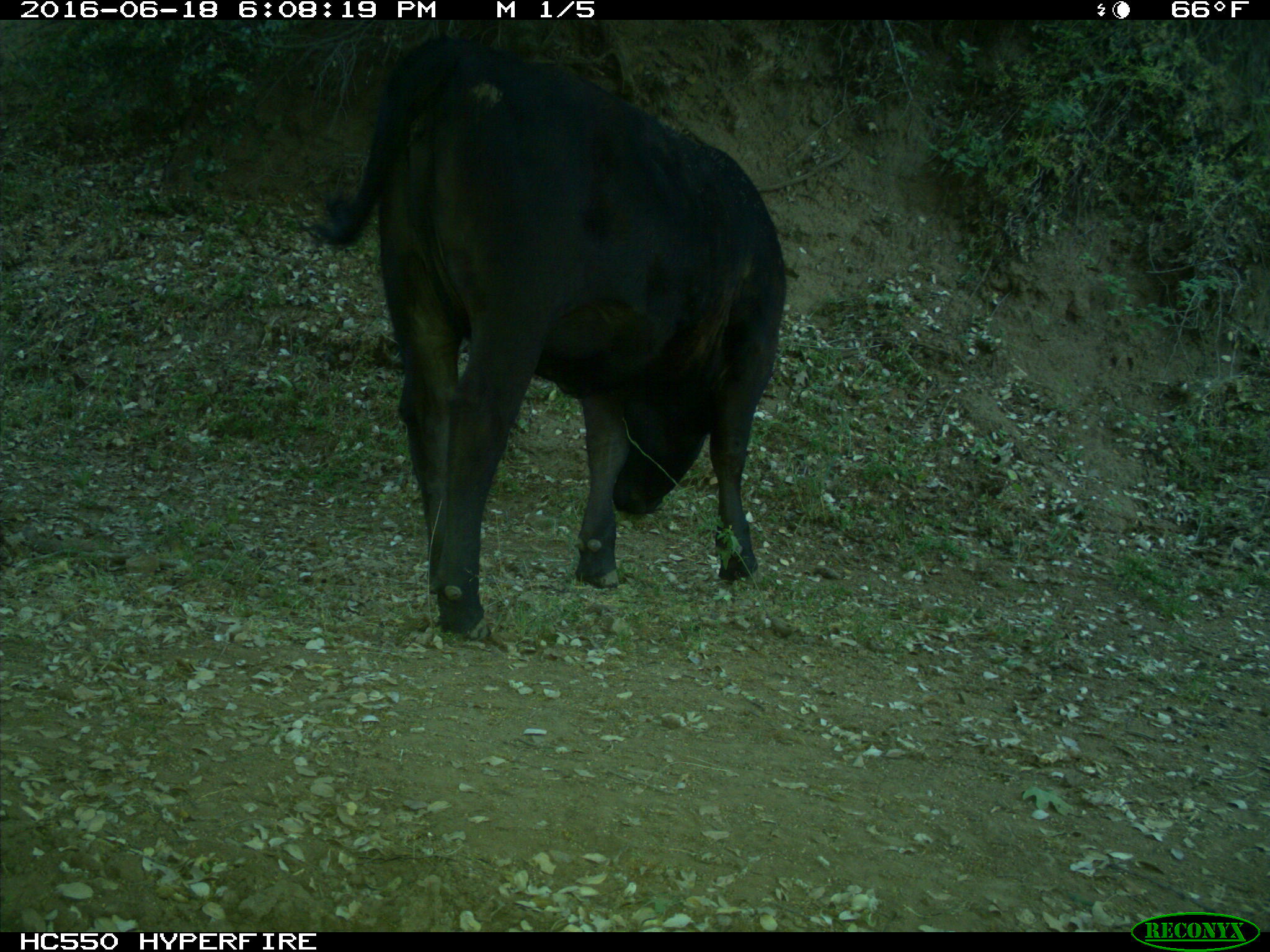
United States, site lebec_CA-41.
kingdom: Animalia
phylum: Chordata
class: Mammalia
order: Artiodactyla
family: Bovidae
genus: Bos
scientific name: Bos taurus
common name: domestic cow